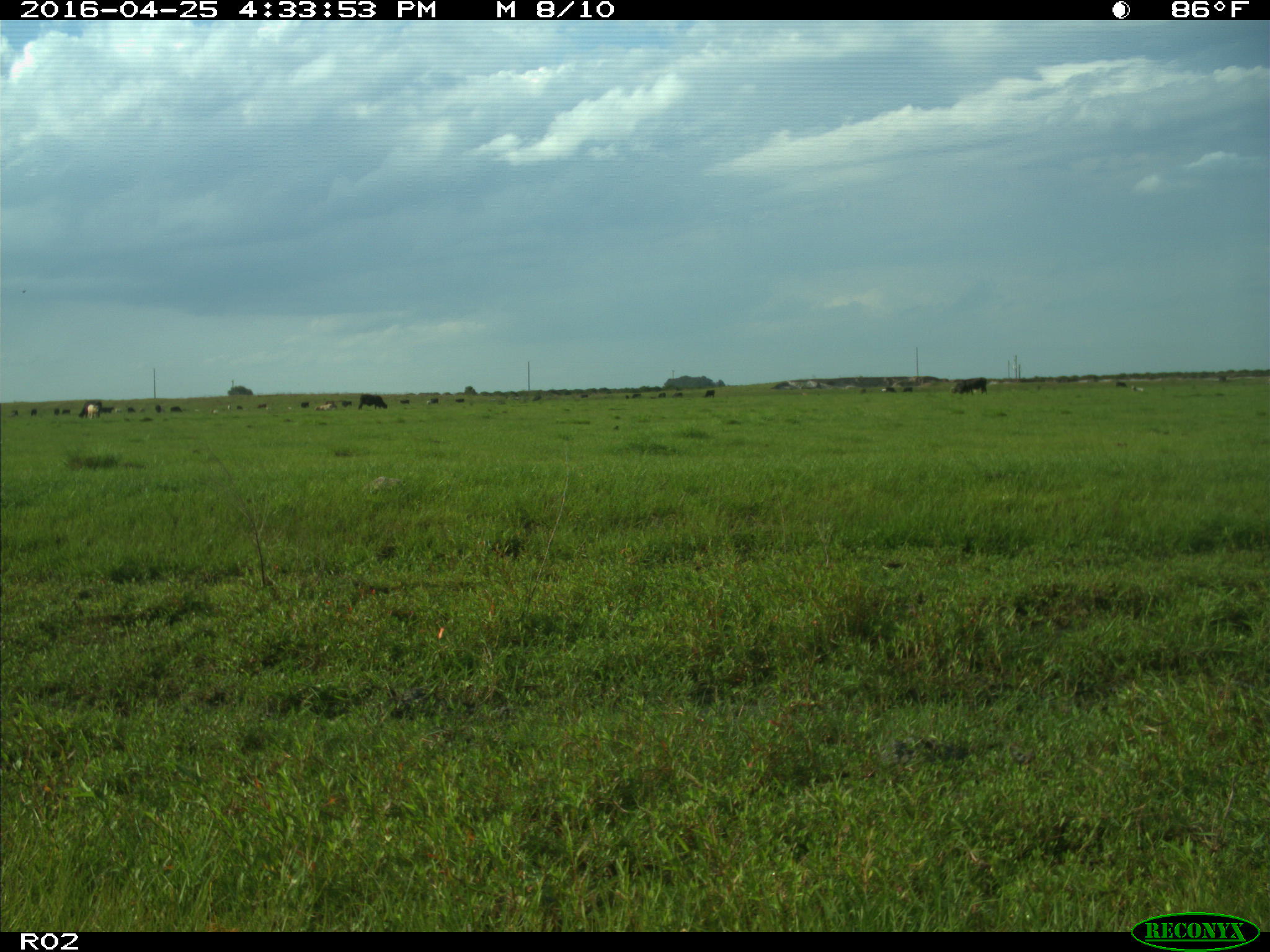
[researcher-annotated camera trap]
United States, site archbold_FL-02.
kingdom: Animalia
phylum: Chordata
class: Mammalia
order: Artiodactyla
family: Bovidae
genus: Bos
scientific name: Bos taurus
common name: domestic cow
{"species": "Bos taurus (domestic cow)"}